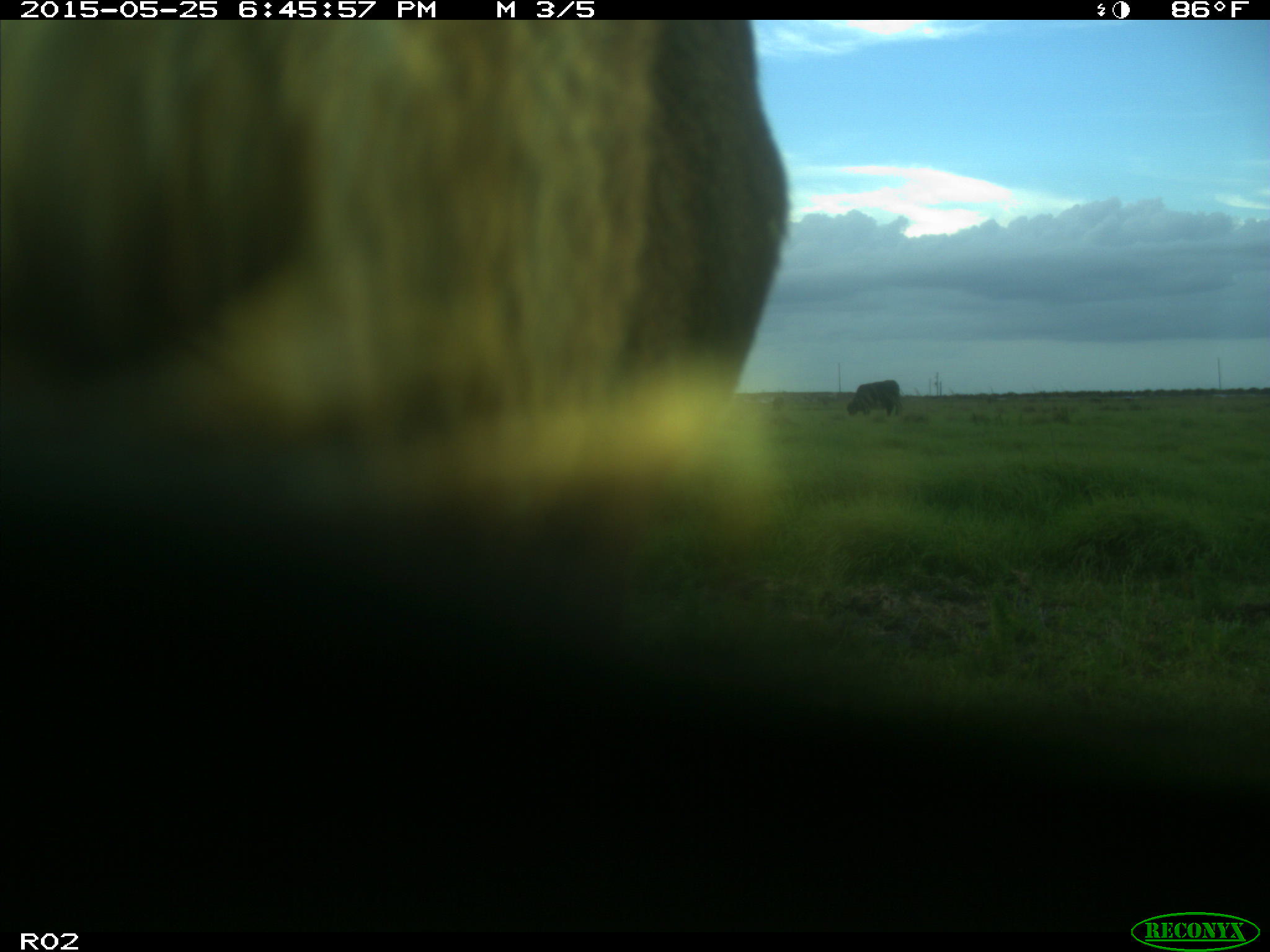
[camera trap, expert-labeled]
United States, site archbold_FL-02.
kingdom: Animalia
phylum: Chordata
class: Mammalia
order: Artiodactyla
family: Bovidae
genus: Bos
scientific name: Bos taurus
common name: domestic cow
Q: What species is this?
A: Bos taurus (domestic cow).